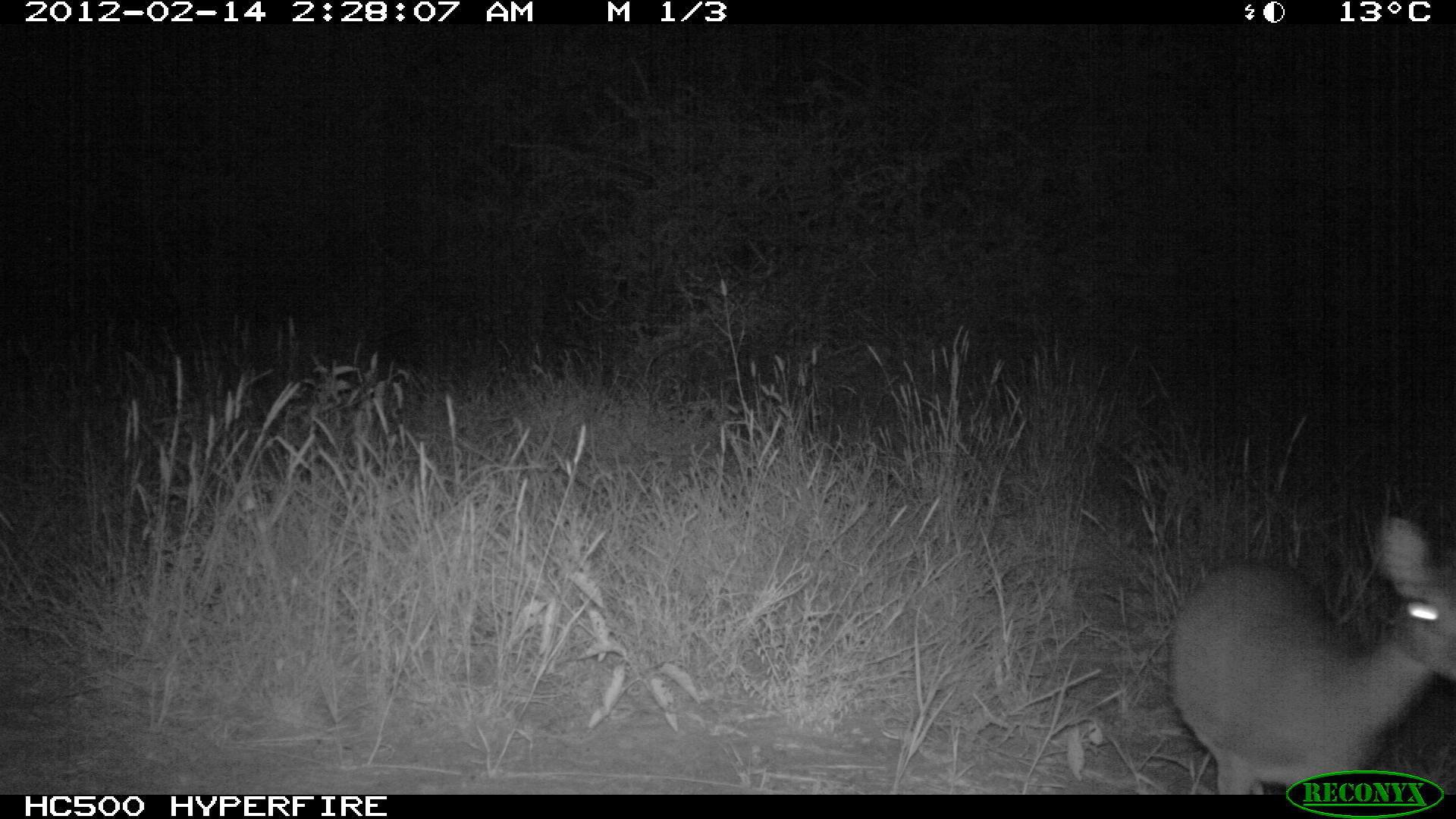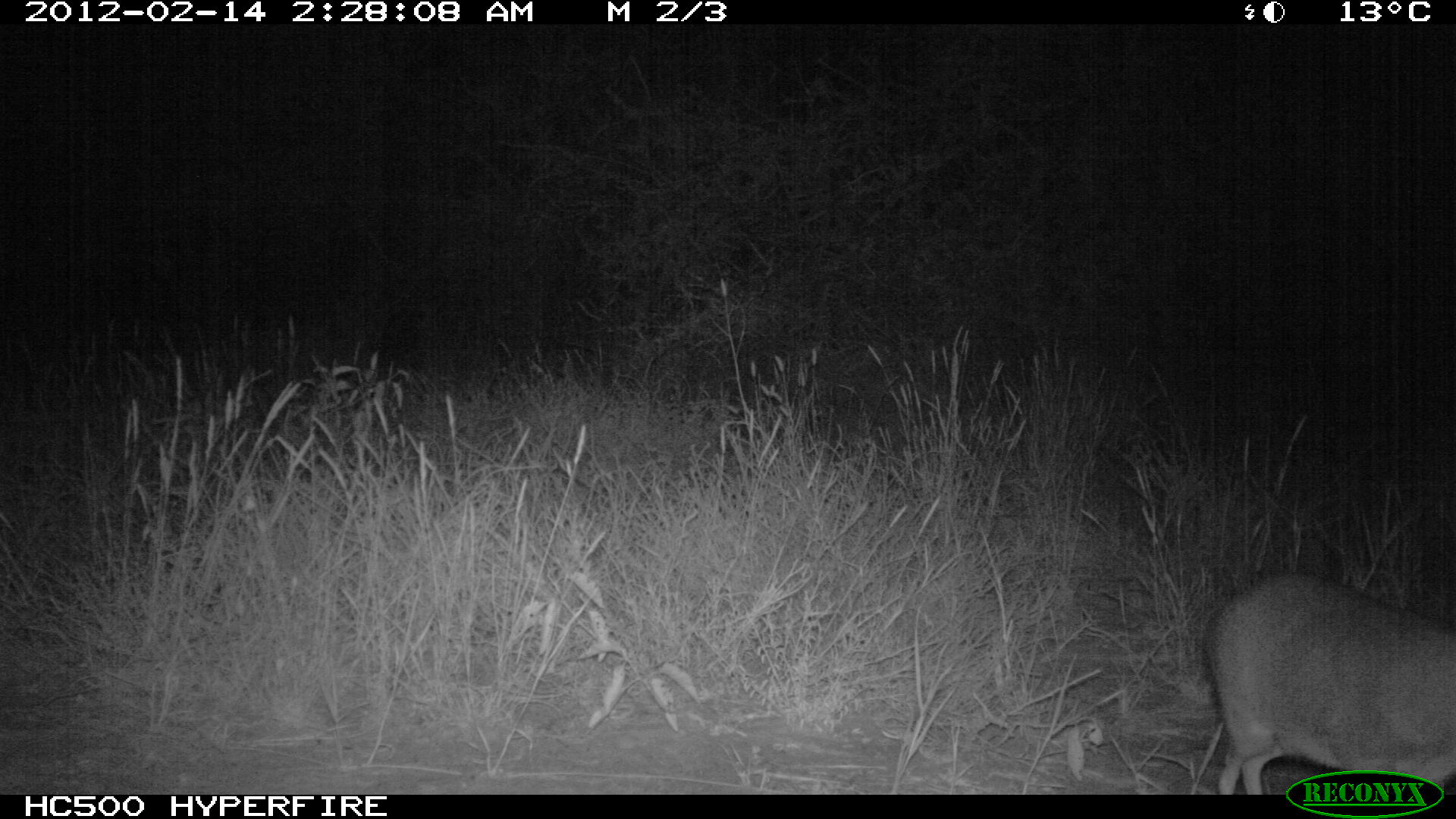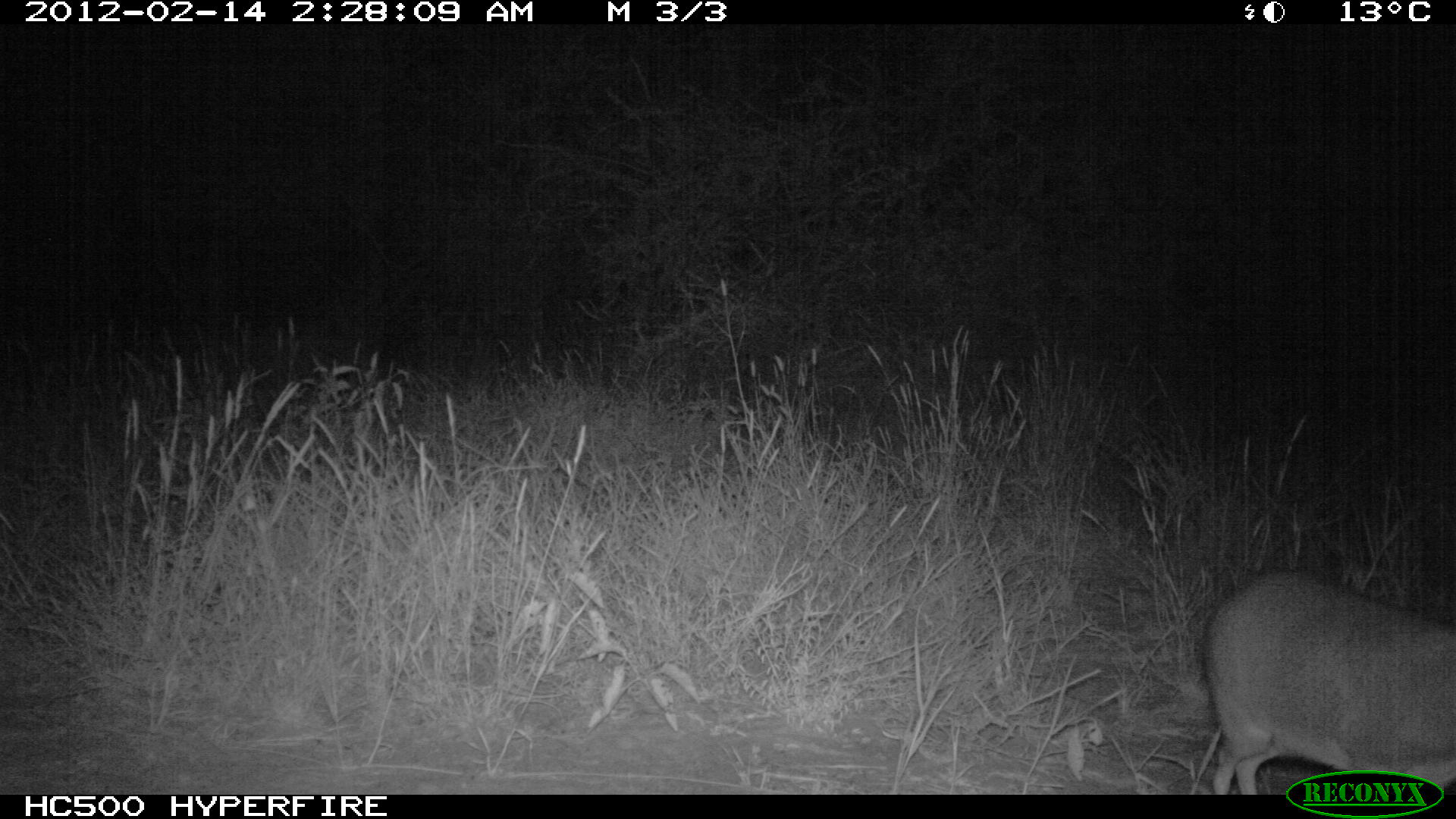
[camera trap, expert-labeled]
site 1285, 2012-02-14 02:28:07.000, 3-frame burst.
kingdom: Animalia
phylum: Chordata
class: Mammalia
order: Artiodactyla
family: Bovidae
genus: Madoqua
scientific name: Madoqua guentheri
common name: günther's dik-dik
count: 1